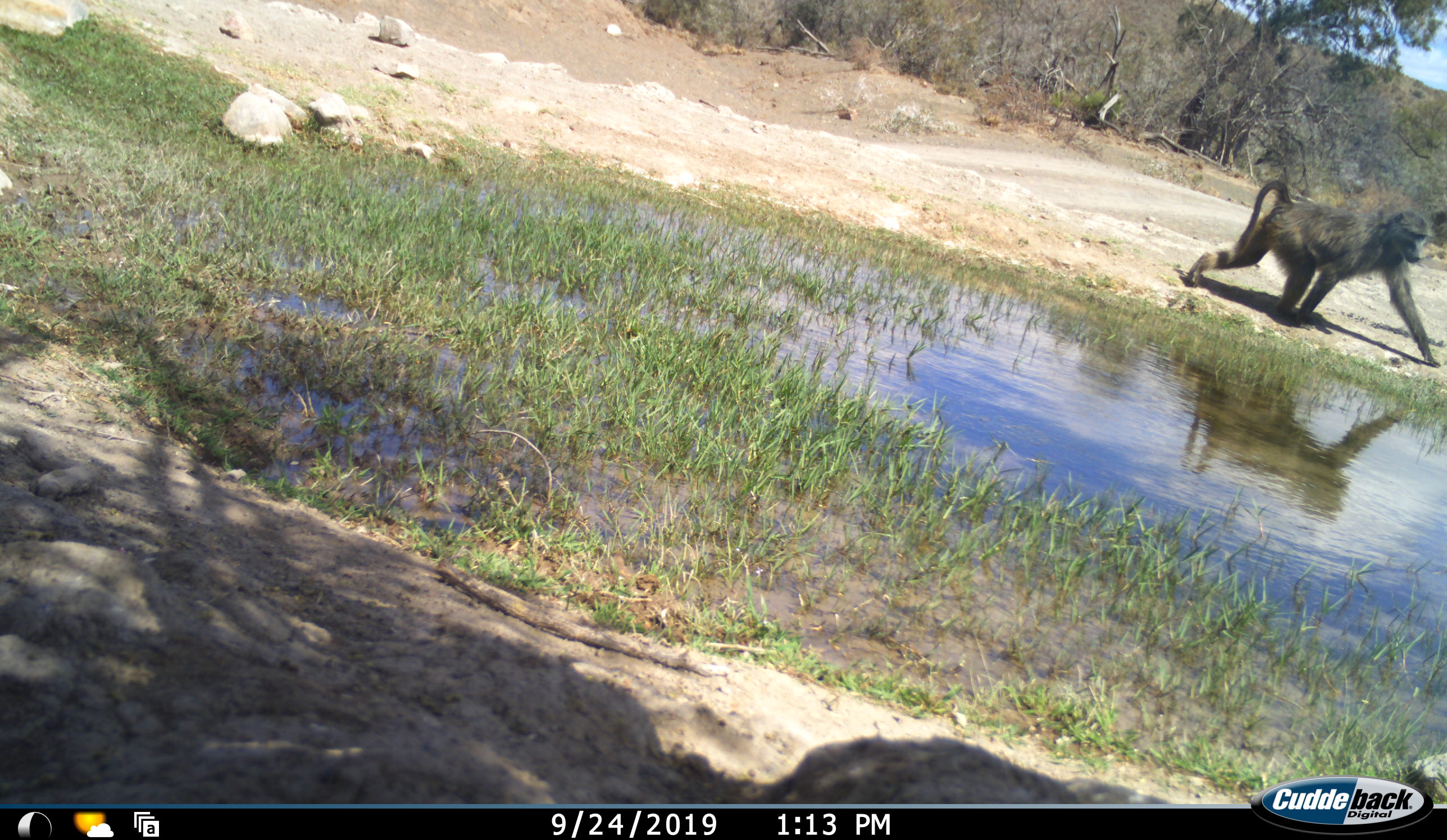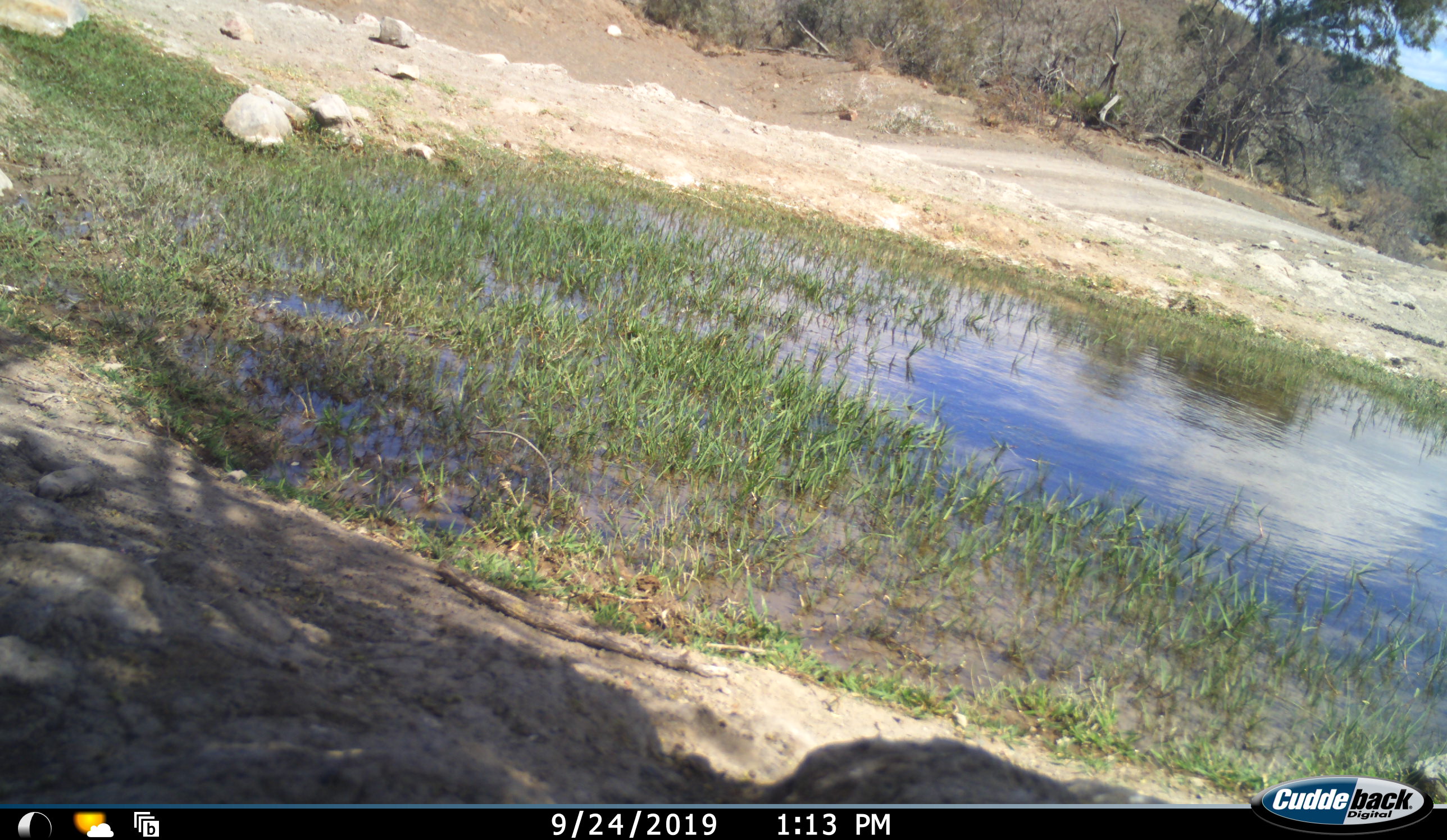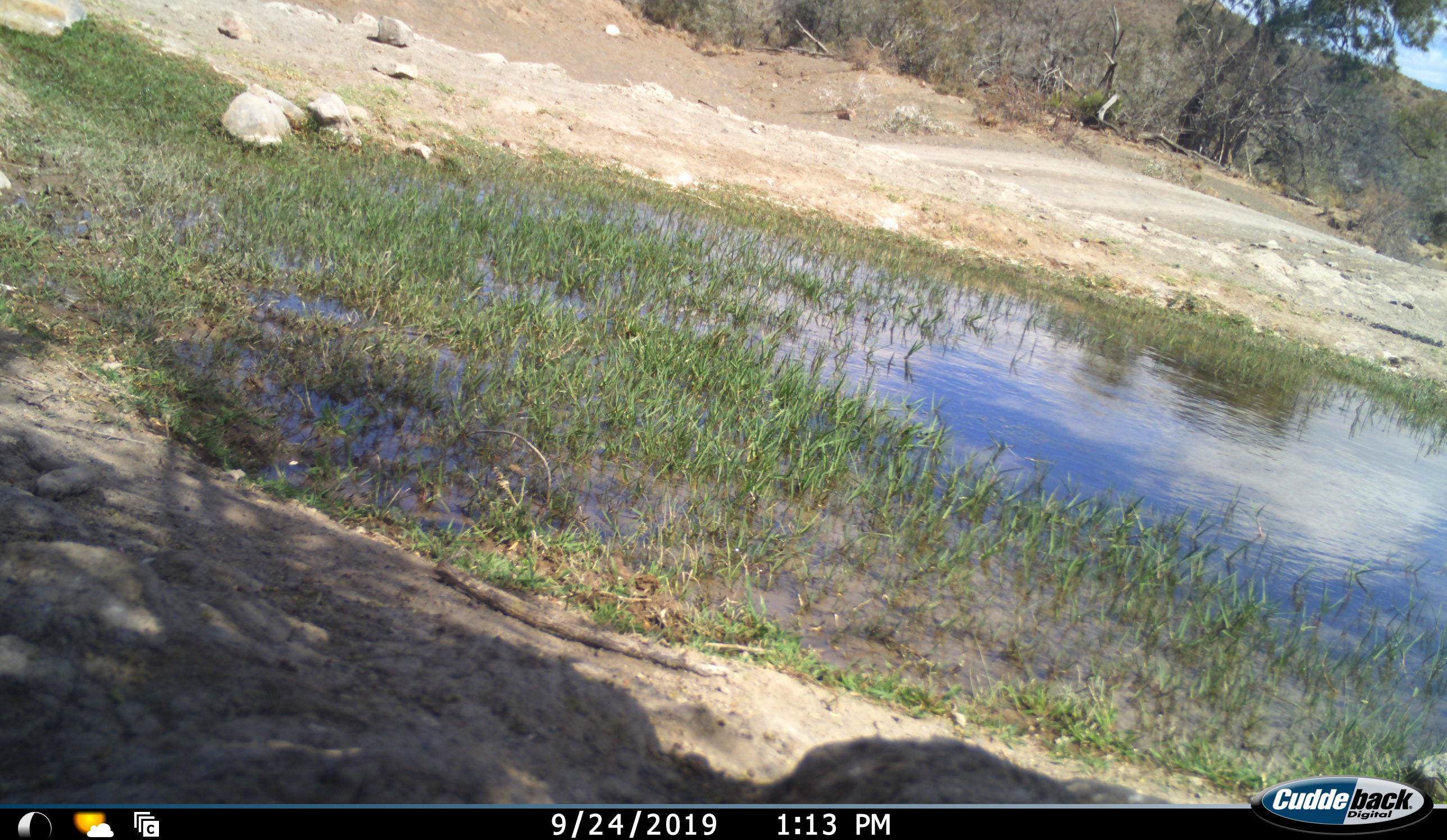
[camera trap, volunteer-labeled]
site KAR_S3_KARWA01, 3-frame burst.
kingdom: Animalia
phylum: Chordata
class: Mammalia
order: Primates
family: Cercopithecidae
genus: Papio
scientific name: Papio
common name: baboon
Baboon (Papio), count 1. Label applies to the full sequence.